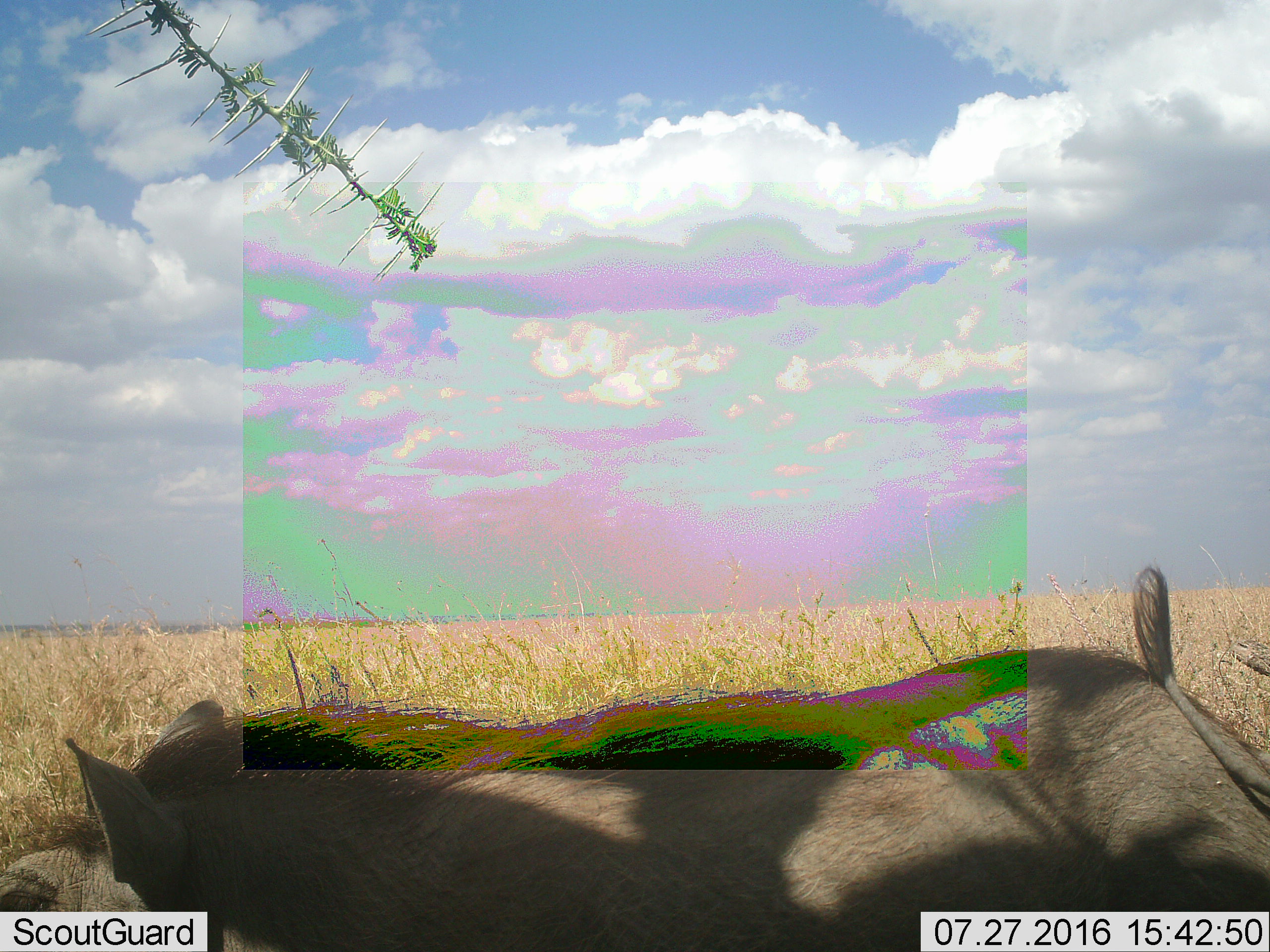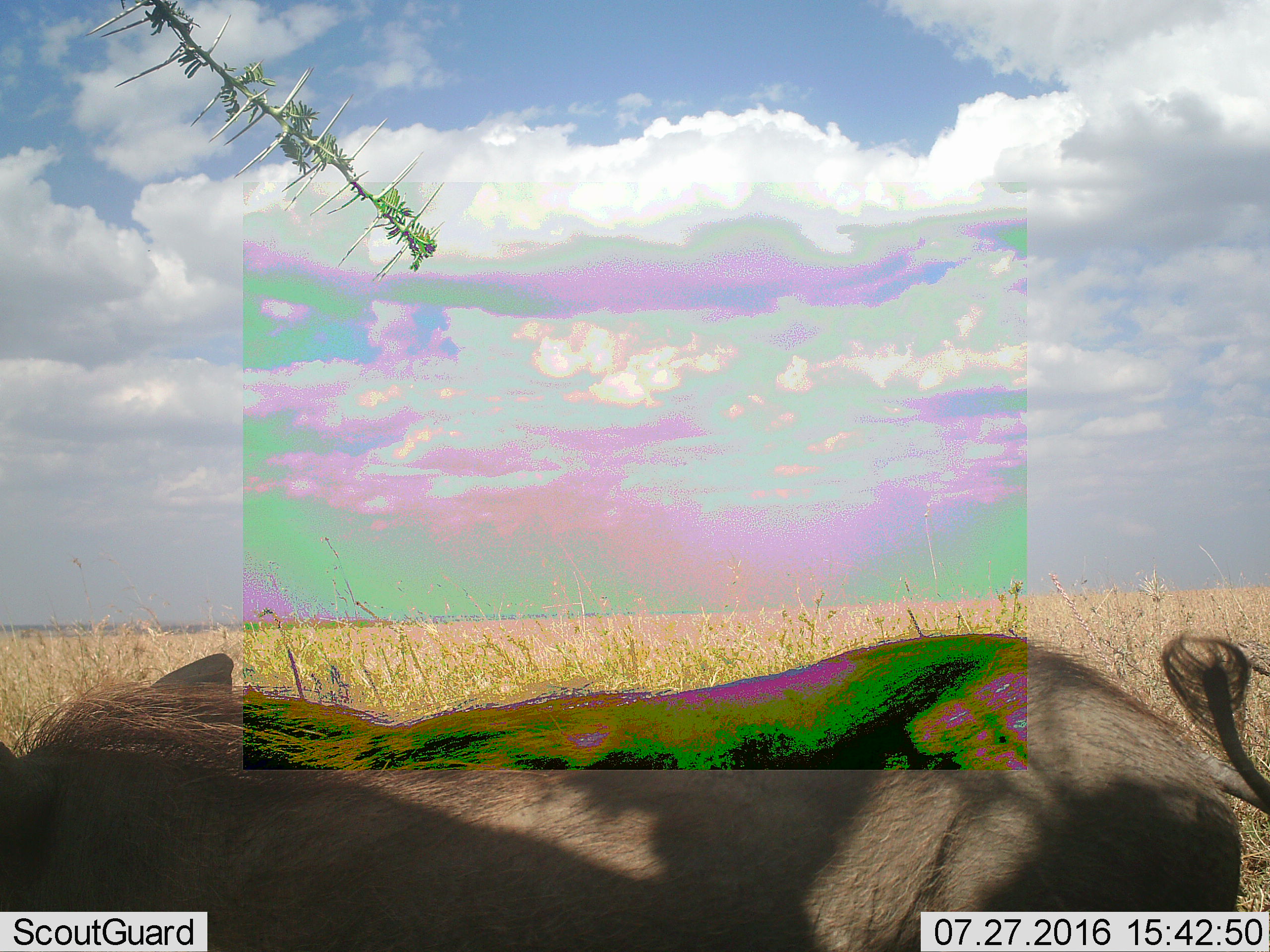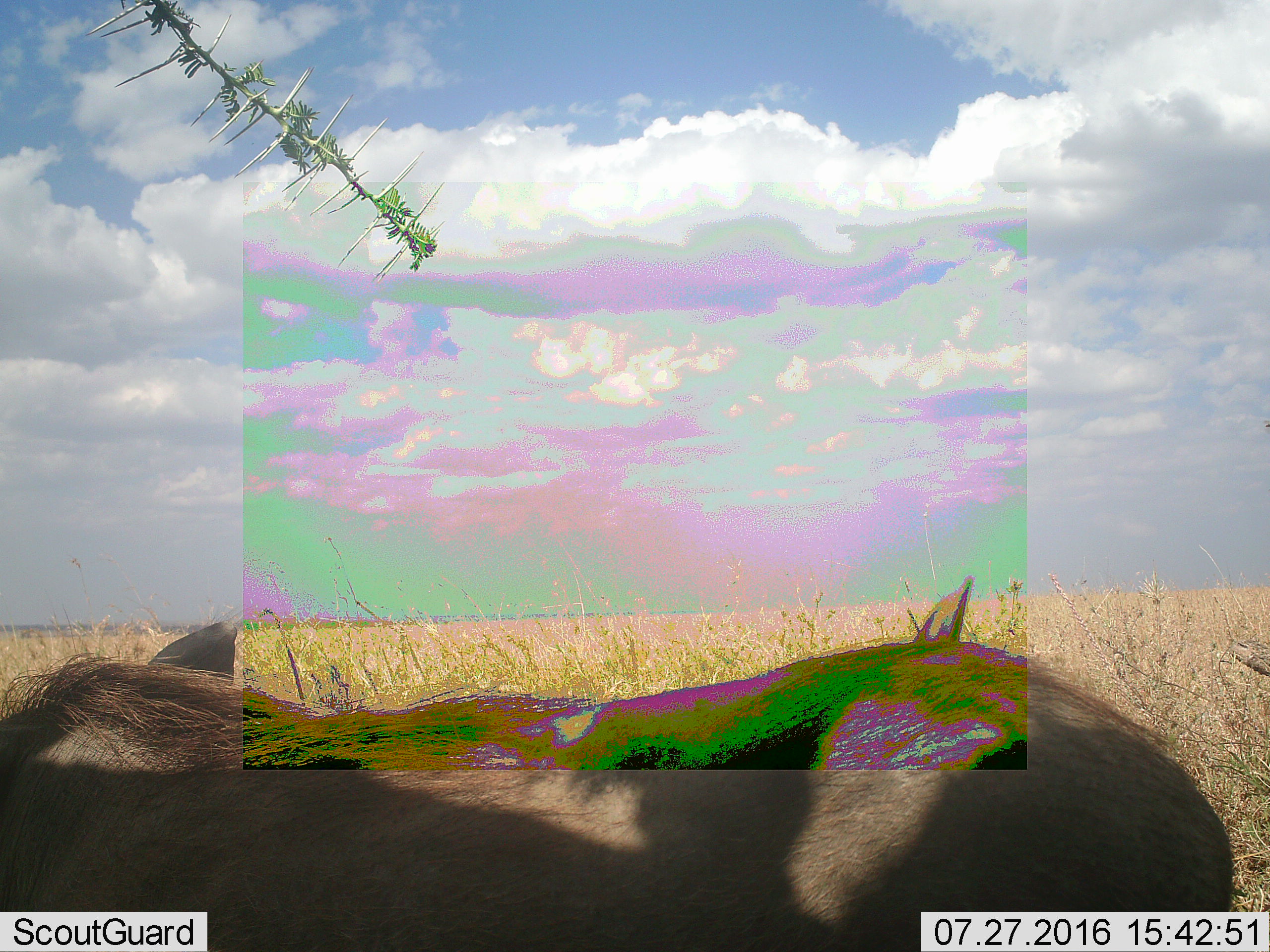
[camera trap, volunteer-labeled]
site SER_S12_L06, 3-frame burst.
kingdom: Animalia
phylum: Chordata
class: Mammalia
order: Artiodactyla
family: Suidae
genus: Phacochoerus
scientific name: Phacochoerus africanus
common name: warthog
Warthog (Phacochoerus africanus), count 1. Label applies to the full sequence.